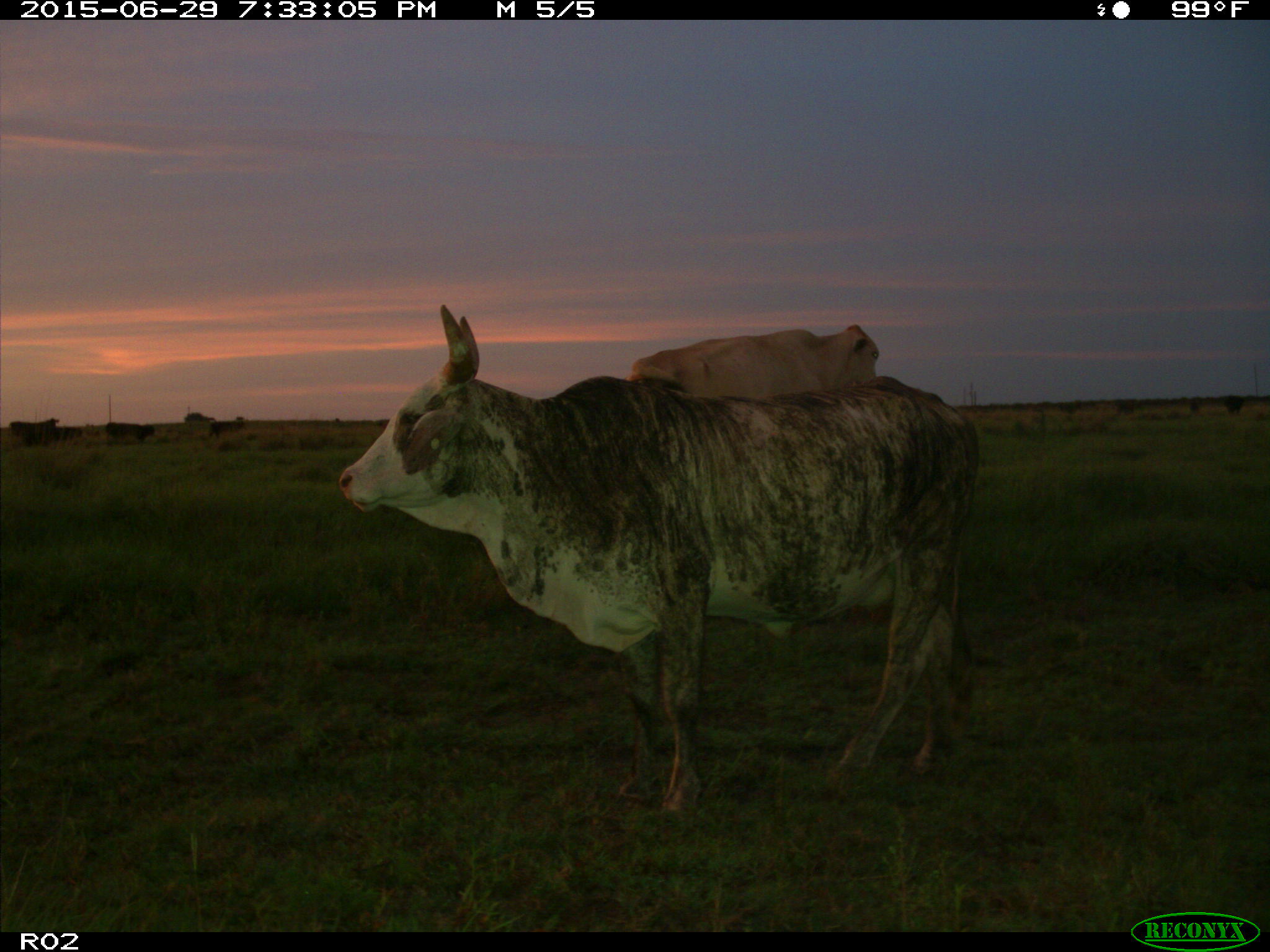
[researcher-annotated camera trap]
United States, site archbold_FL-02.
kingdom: Animalia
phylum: Chordata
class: Mammalia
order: Artiodactyla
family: Bovidae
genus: Bos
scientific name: Bos taurus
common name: domestic cow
Bos taurus (domestic cow).